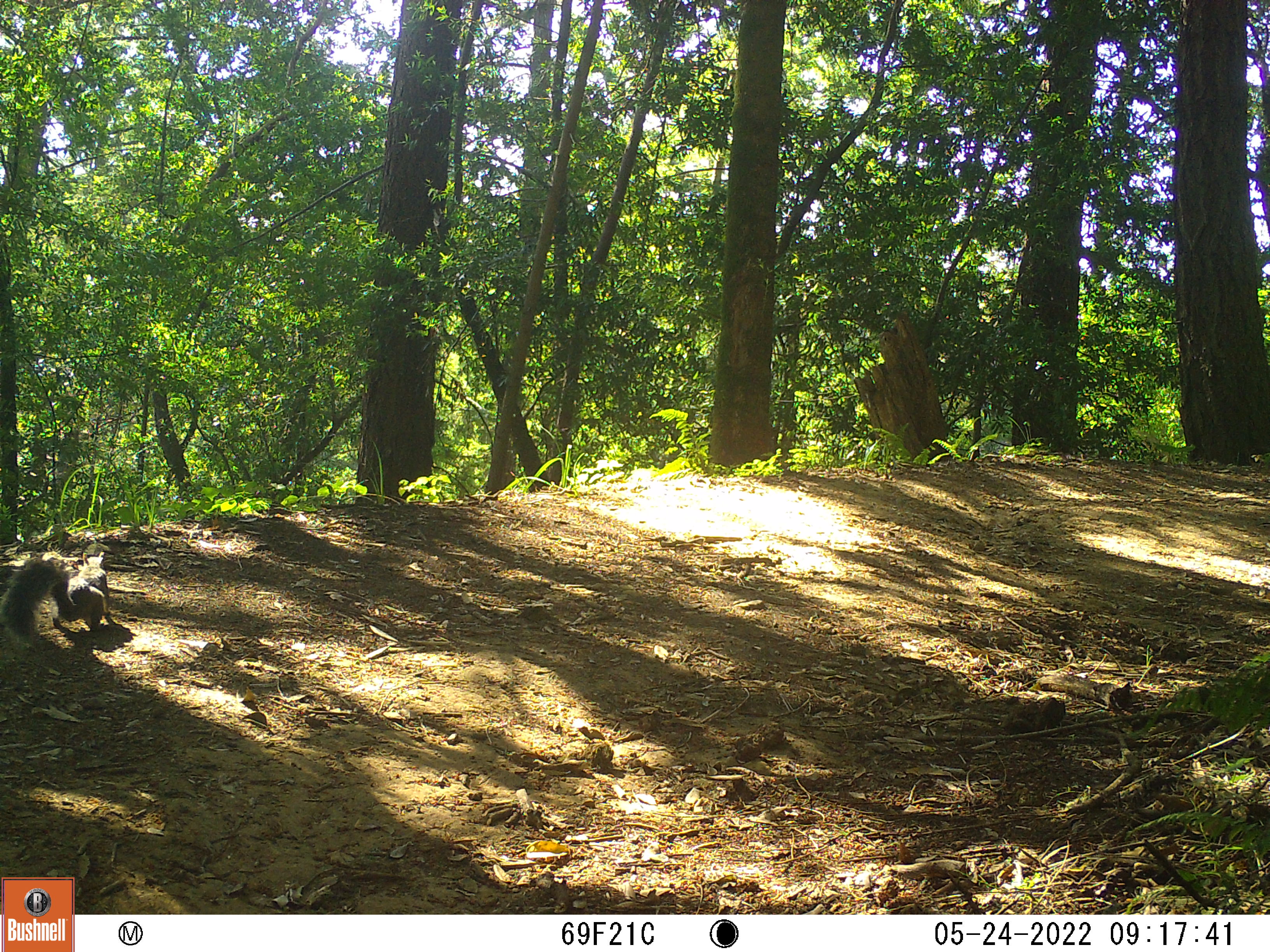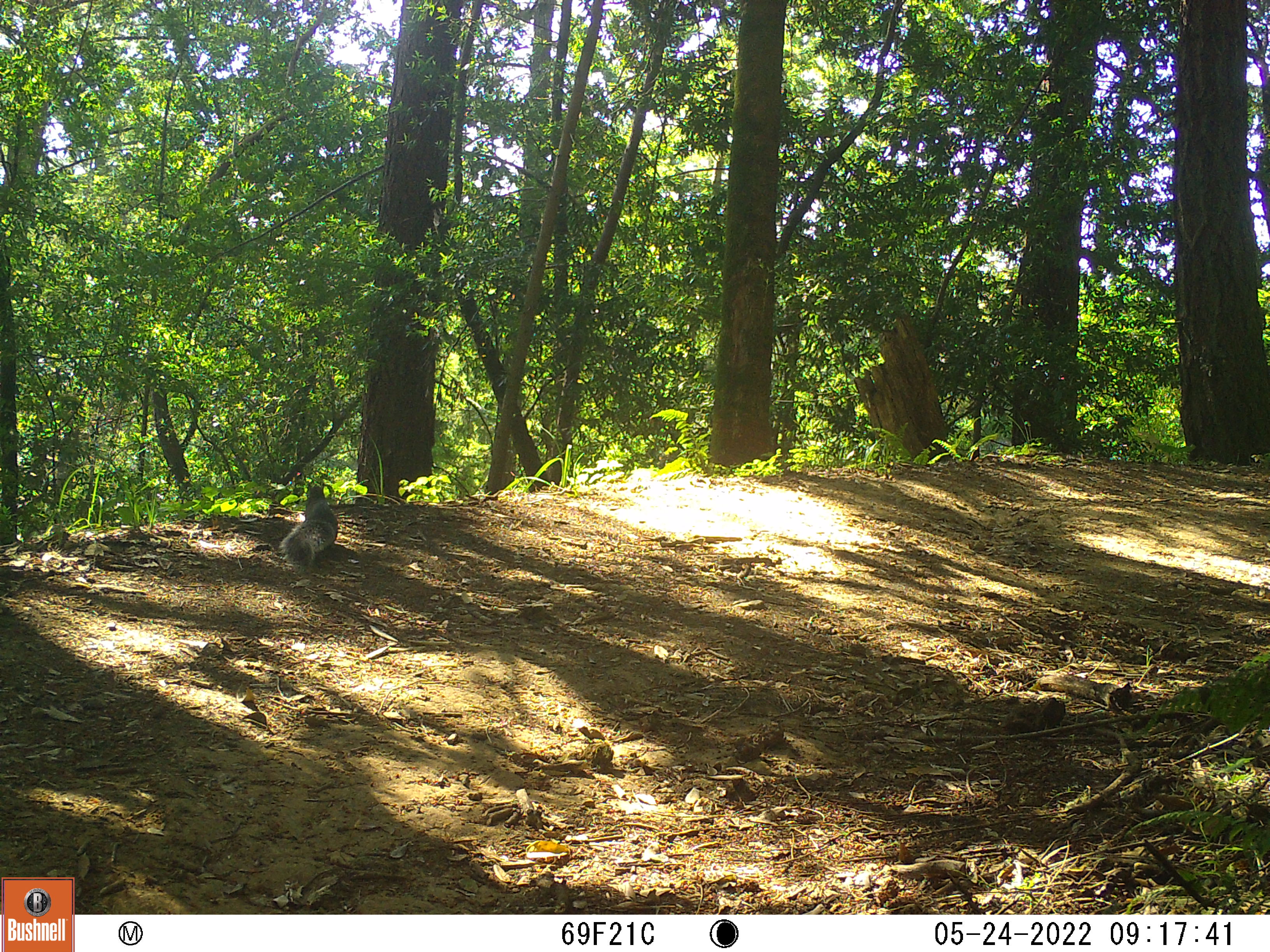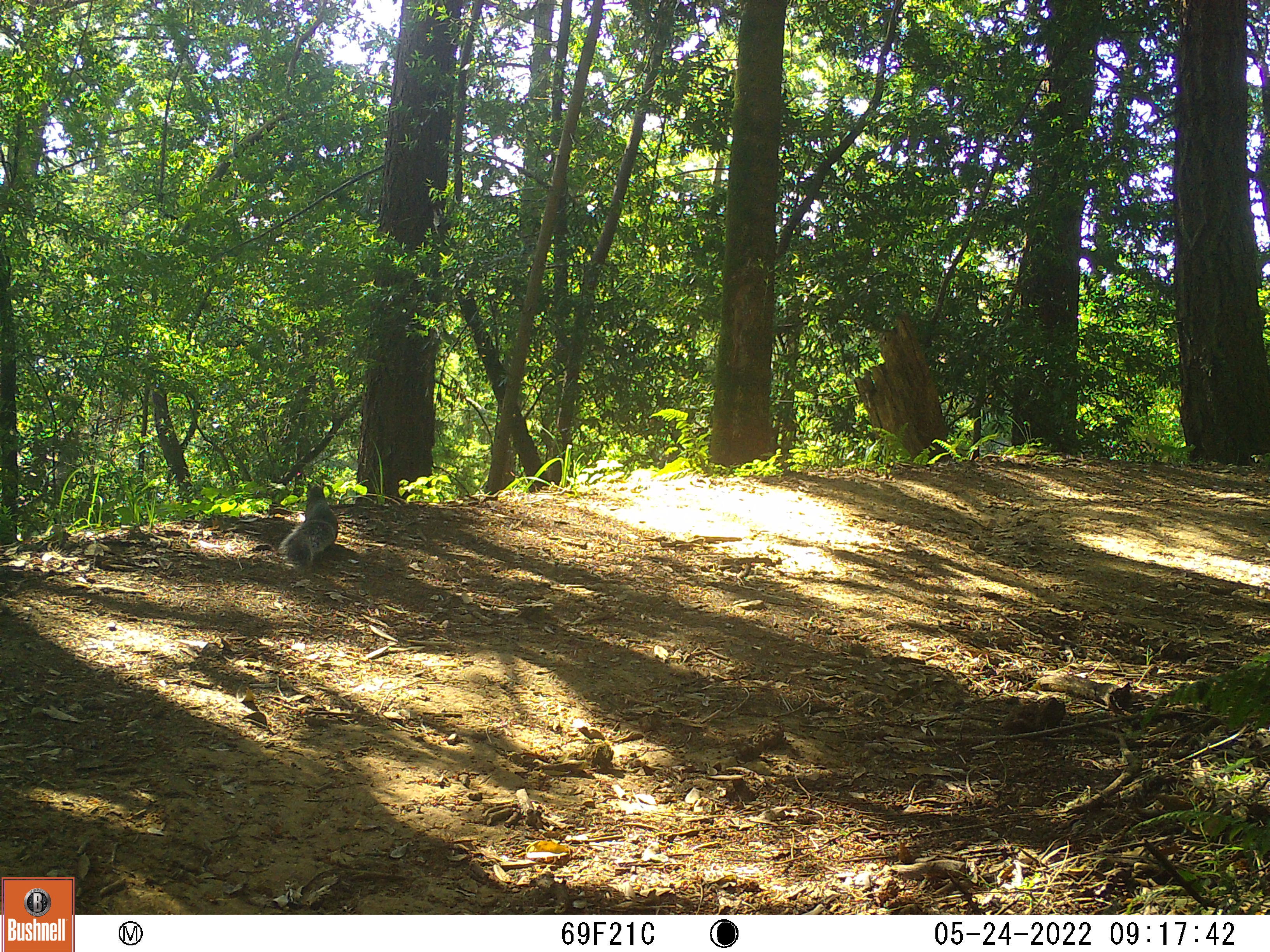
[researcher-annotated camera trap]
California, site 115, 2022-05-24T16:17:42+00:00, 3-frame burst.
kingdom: Animalia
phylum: Chordata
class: Mammalia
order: Rodentia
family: Sciuridae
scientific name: Sciuridae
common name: squirrel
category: unknown squirrel